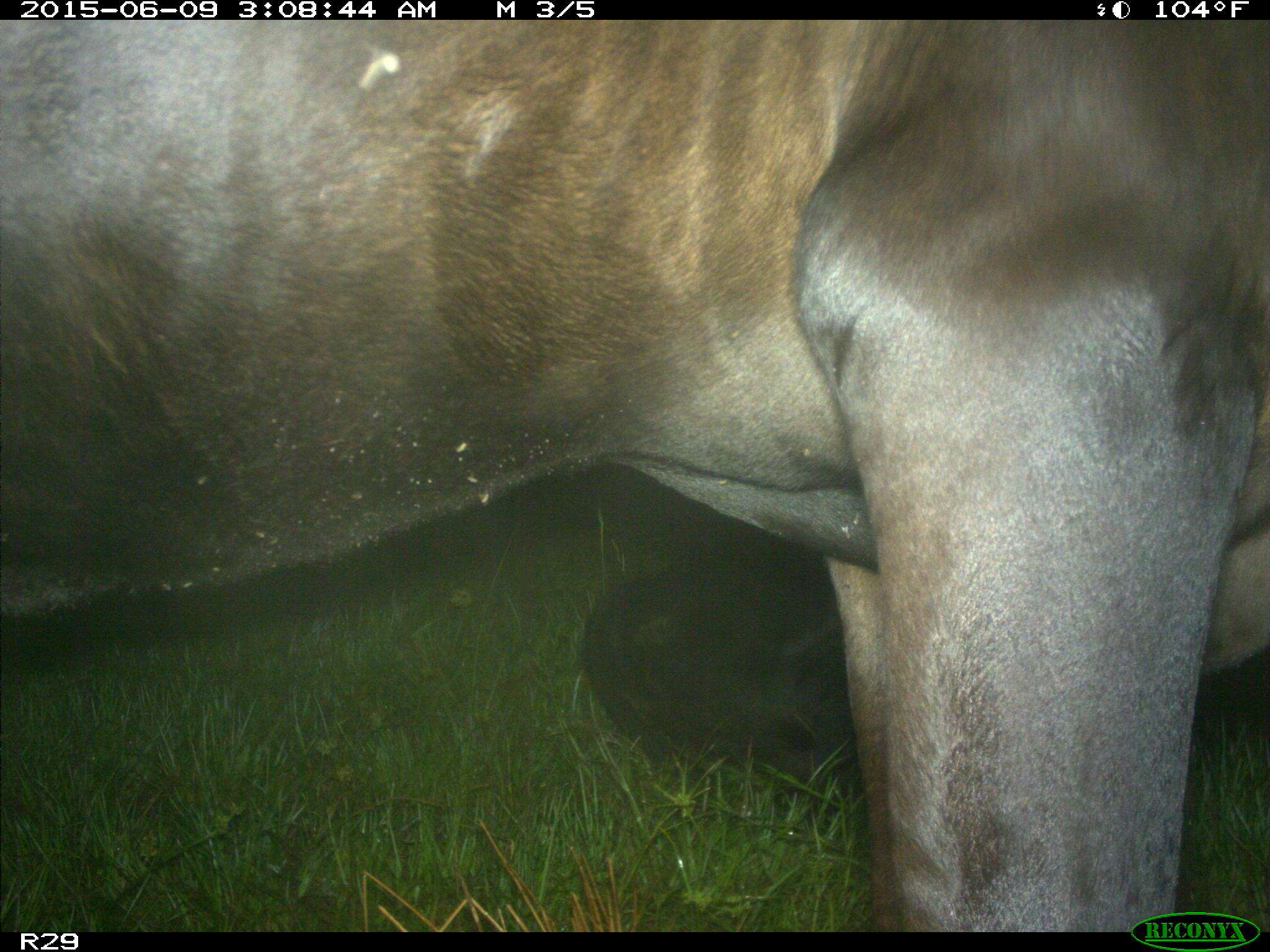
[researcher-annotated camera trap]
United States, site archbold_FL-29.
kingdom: Animalia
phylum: Chordata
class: Mammalia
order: Artiodactyla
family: Bovidae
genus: Bos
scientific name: Bos taurus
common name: domestic cow